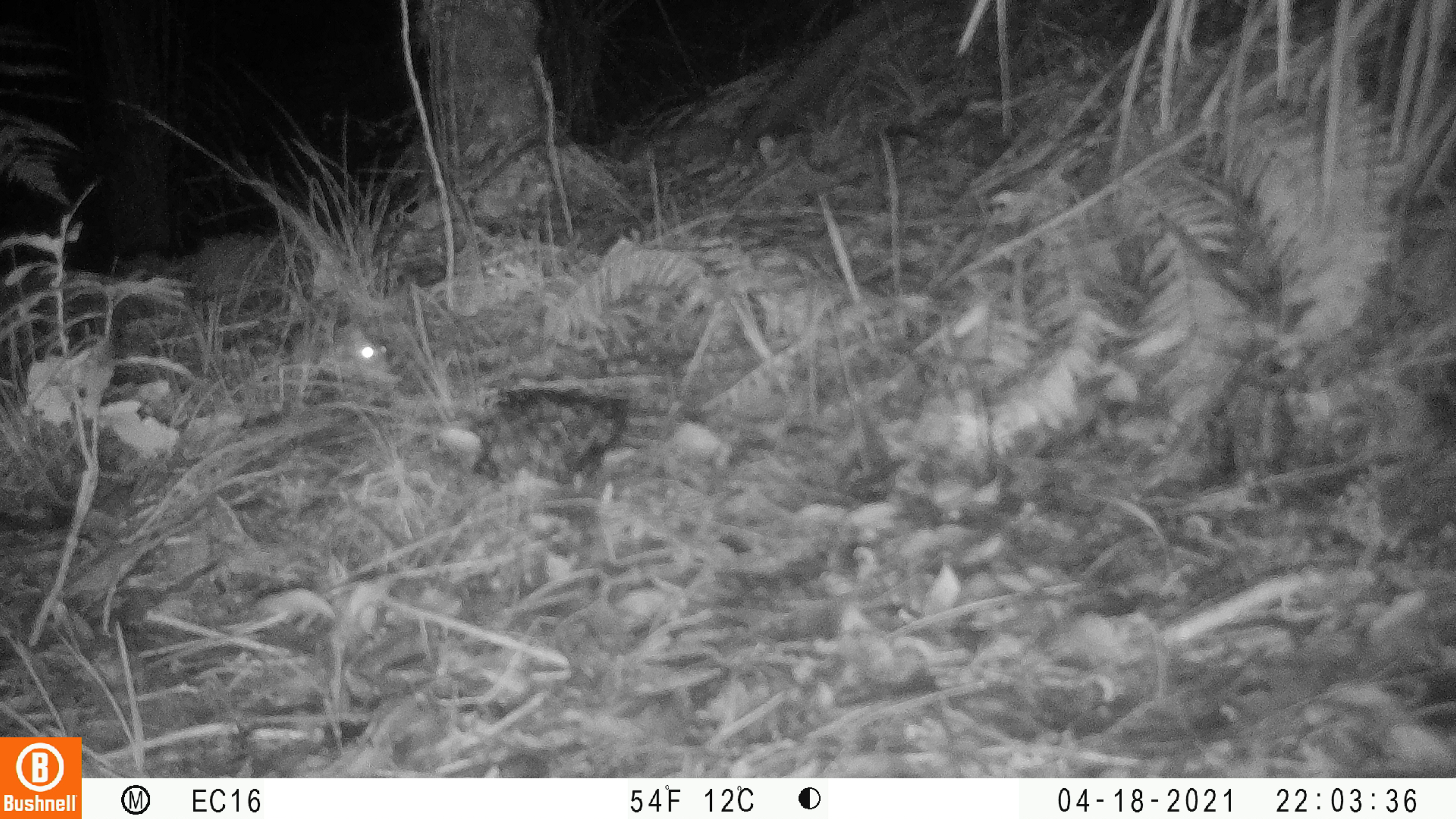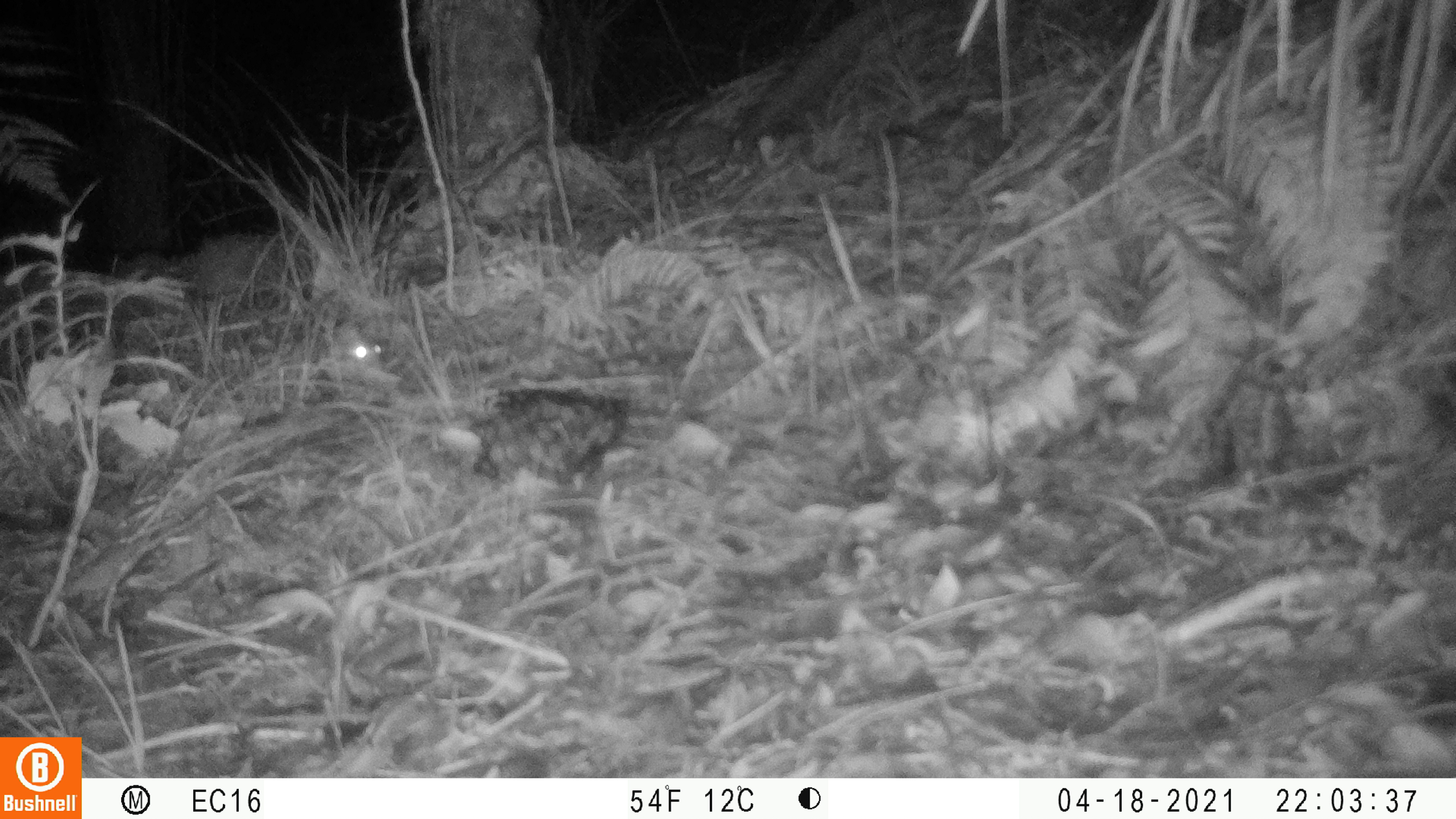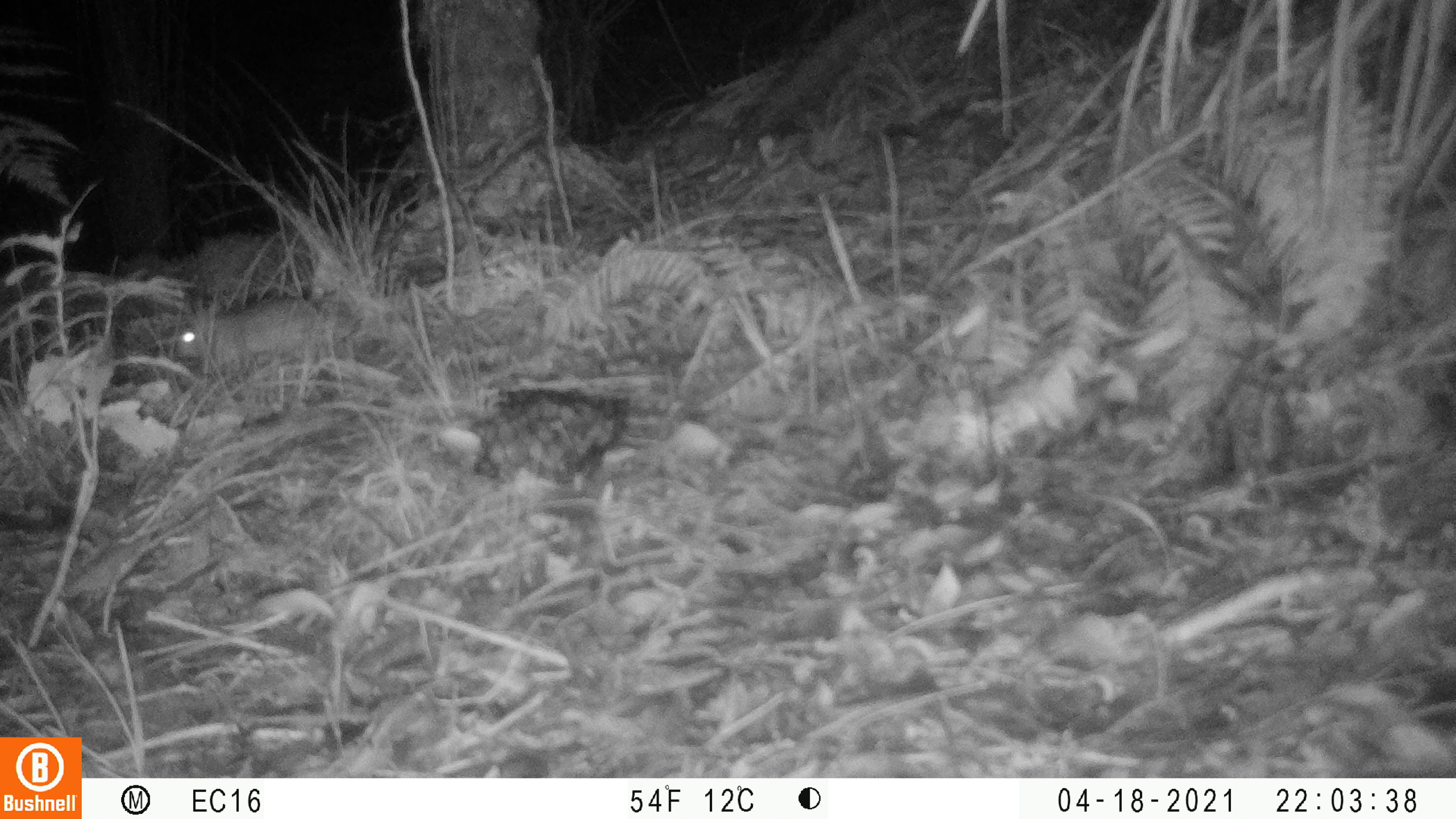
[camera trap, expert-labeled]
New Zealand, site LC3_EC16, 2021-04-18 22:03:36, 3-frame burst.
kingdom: Animalia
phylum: Chordata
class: Mammalia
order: Rodentia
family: Muridae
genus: Rattus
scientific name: Rattus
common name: rat